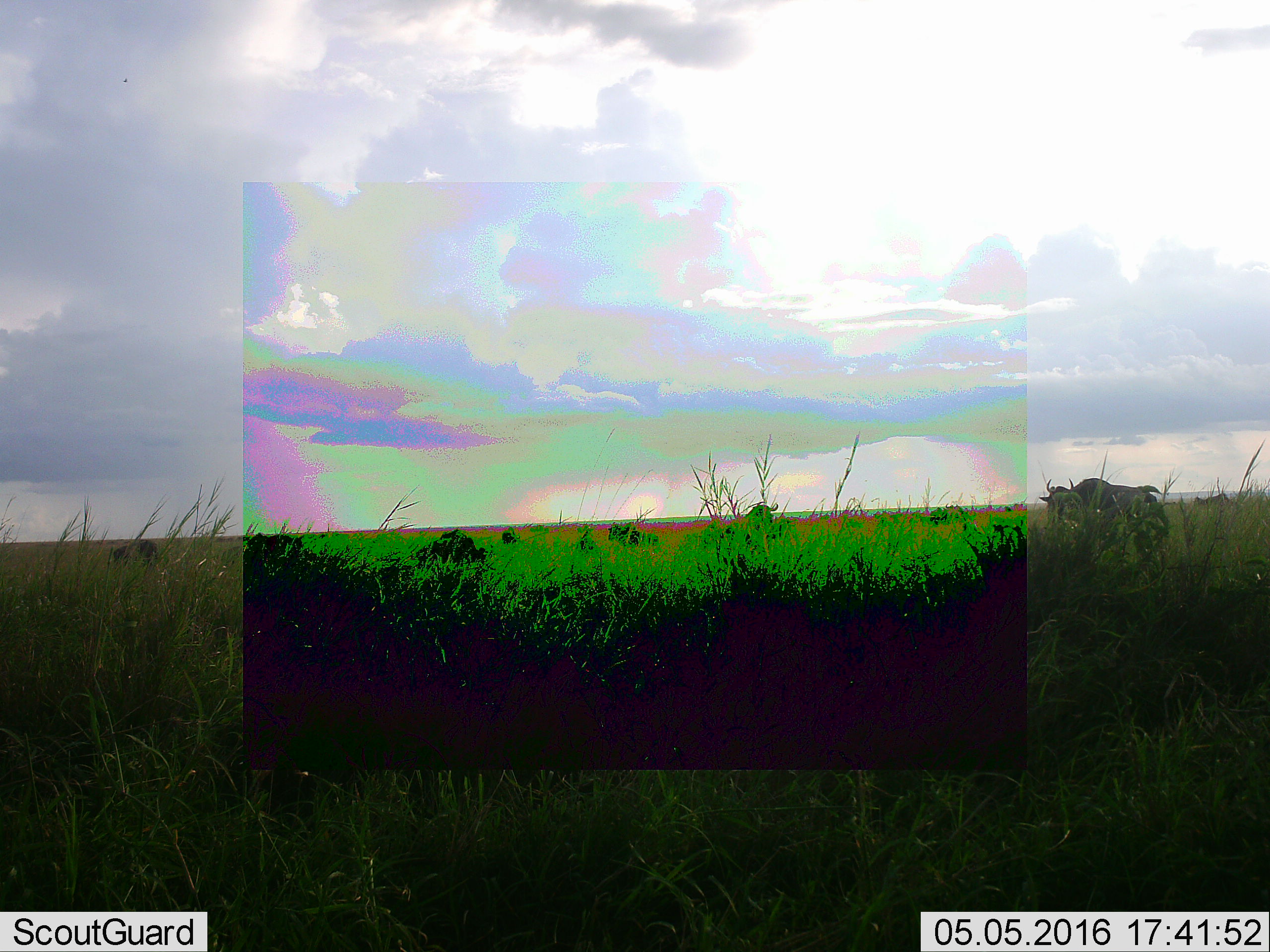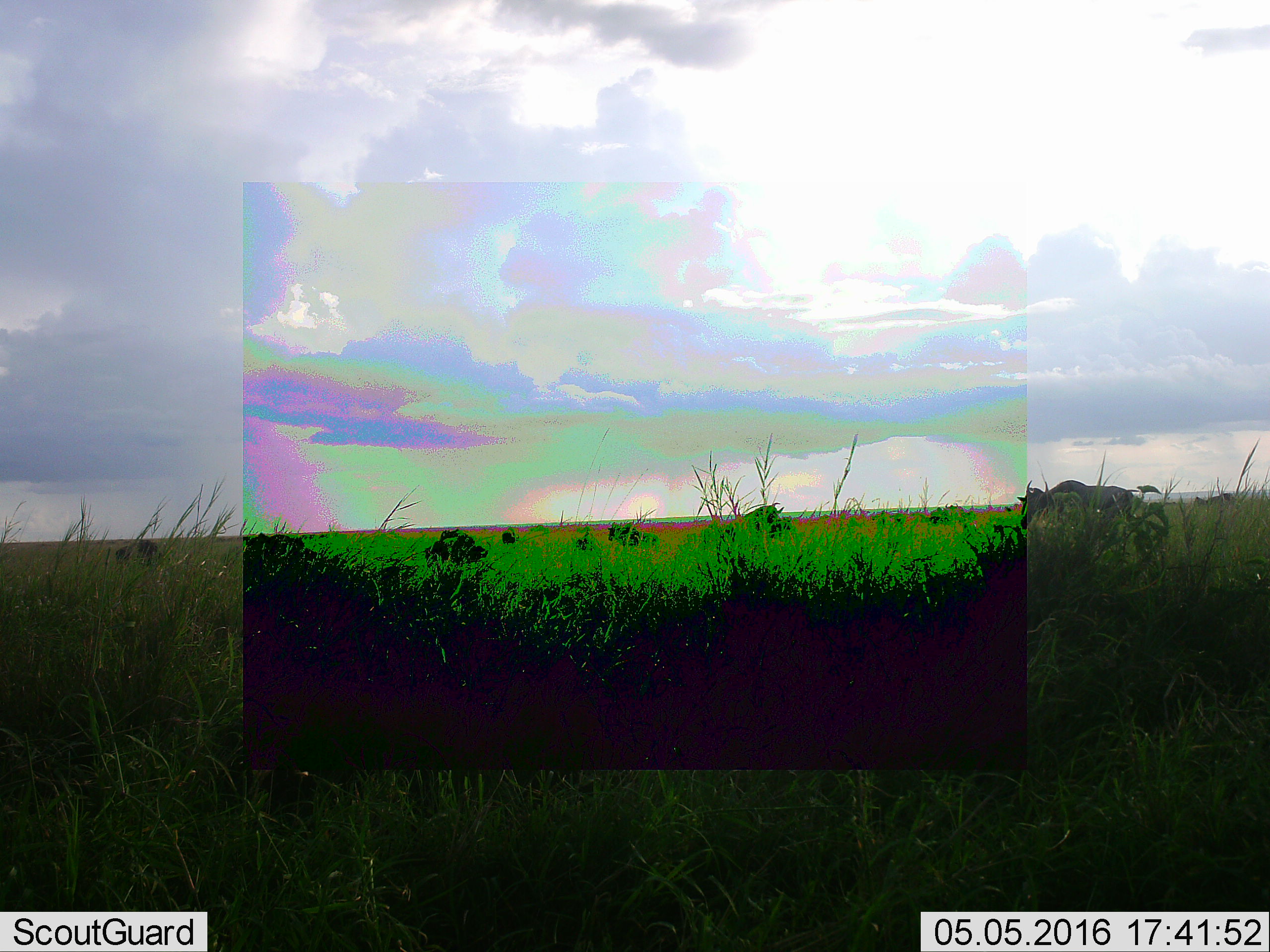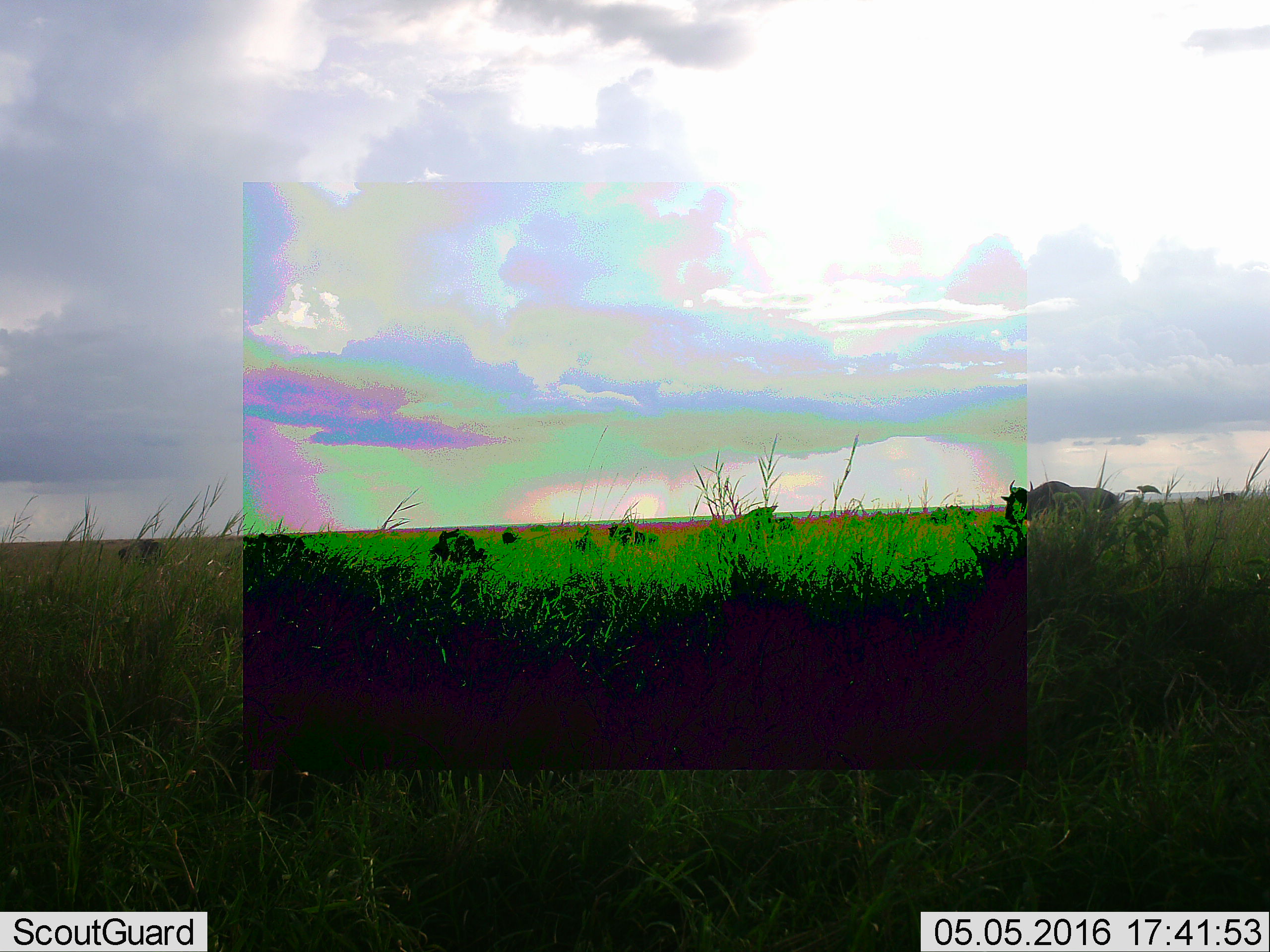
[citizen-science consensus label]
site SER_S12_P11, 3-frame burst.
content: unidentified animal